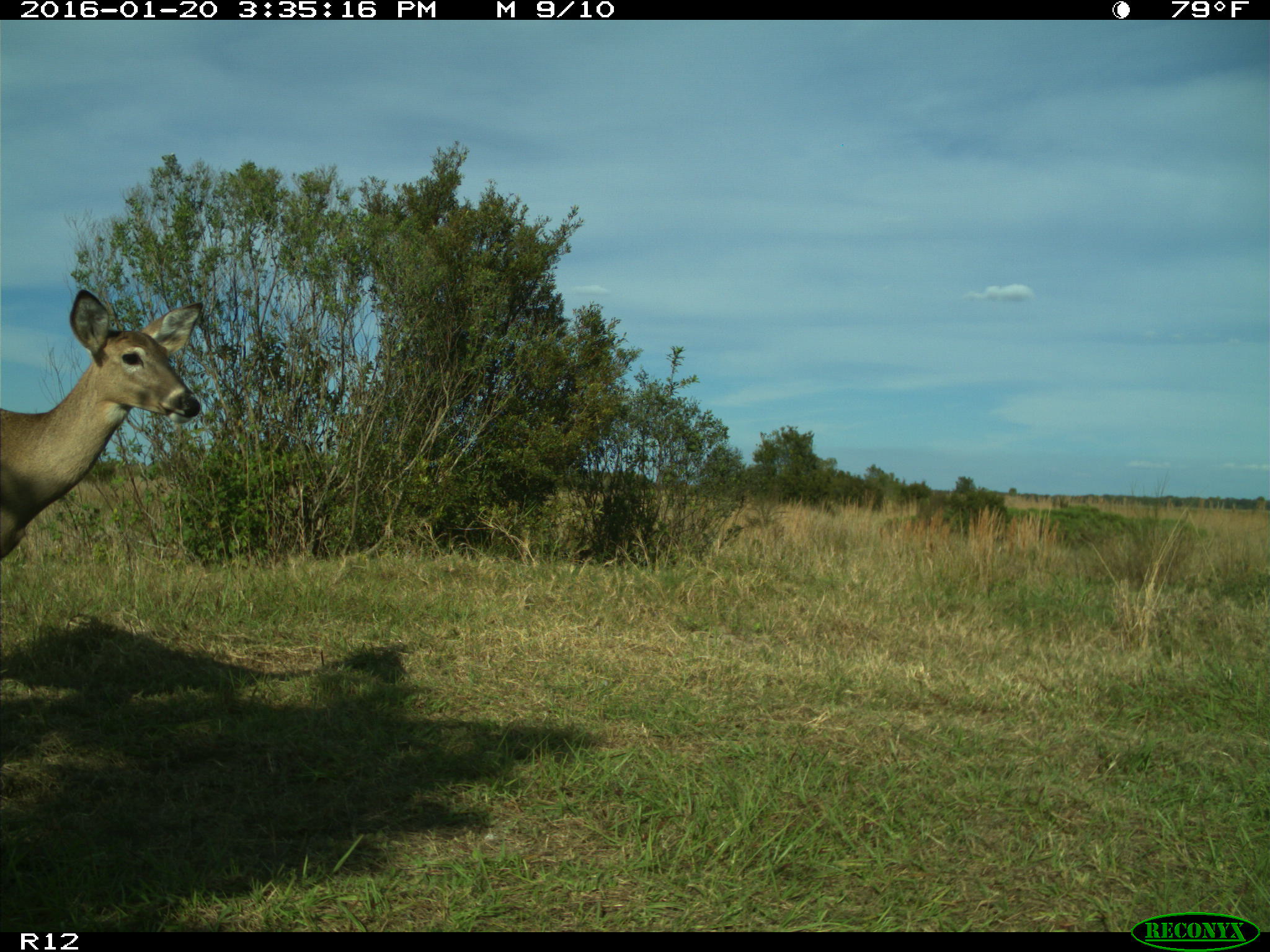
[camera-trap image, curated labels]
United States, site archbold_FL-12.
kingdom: Animalia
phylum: Chordata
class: Mammalia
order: Artiodactyla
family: Cervidae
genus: Odocoileus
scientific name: Odocoileus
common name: deer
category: unidentified deer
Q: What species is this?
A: Unidentified deer (deer) (Odocoileus).